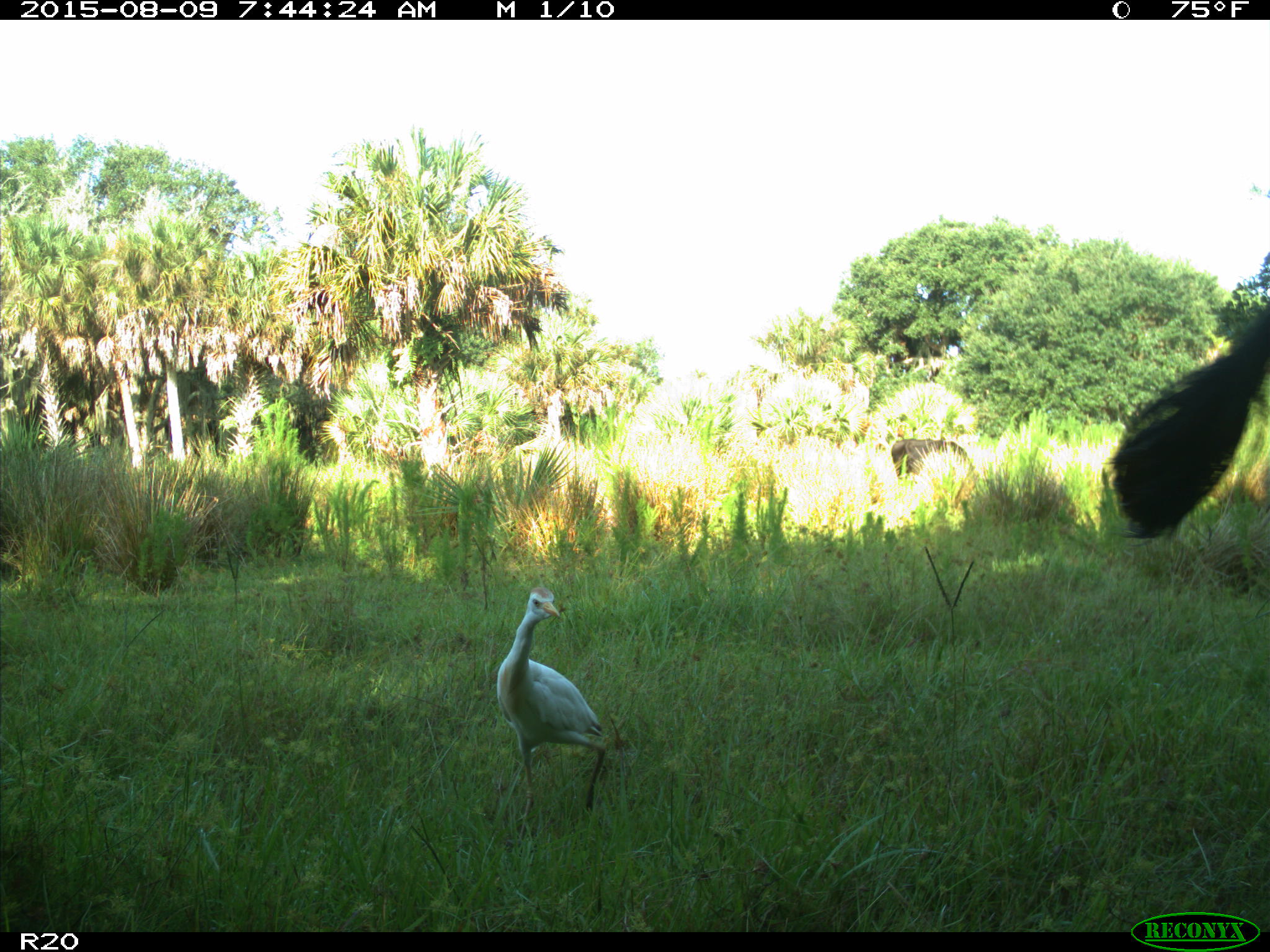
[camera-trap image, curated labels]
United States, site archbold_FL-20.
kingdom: Animalia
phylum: Chordata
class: Mammalia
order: Artiodactyla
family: Bovidae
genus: Bos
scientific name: Bos taurus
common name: domestic cow